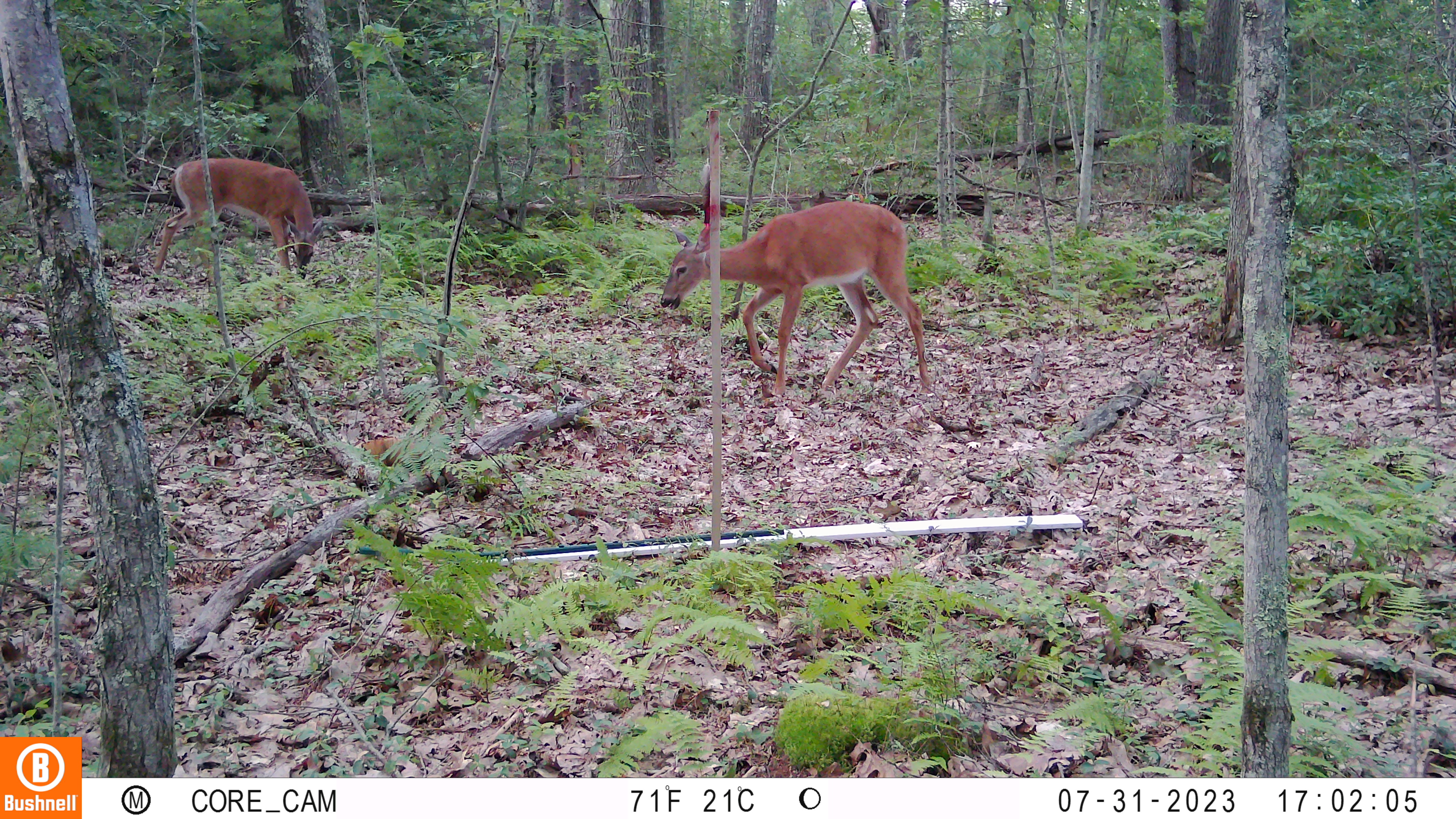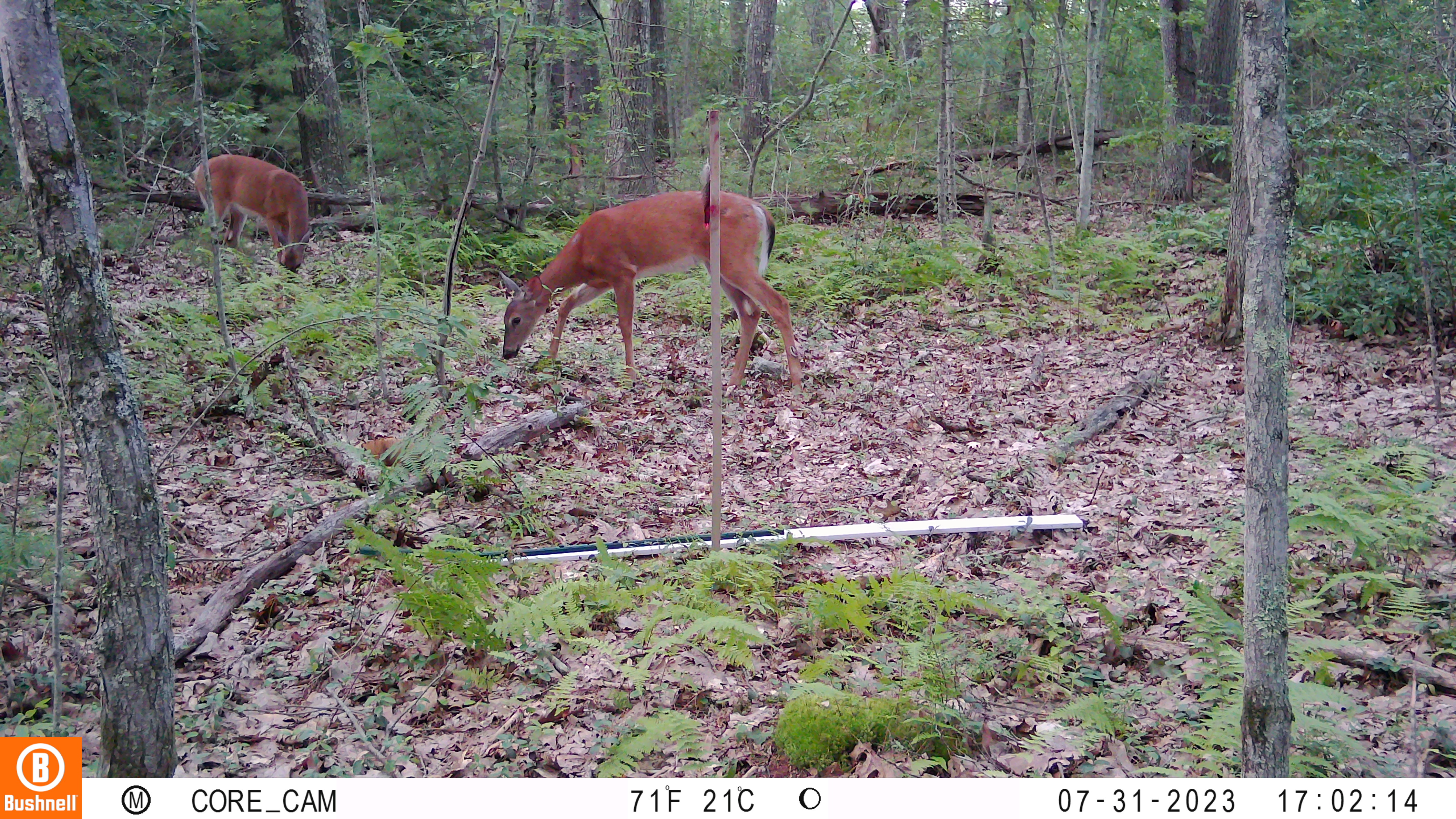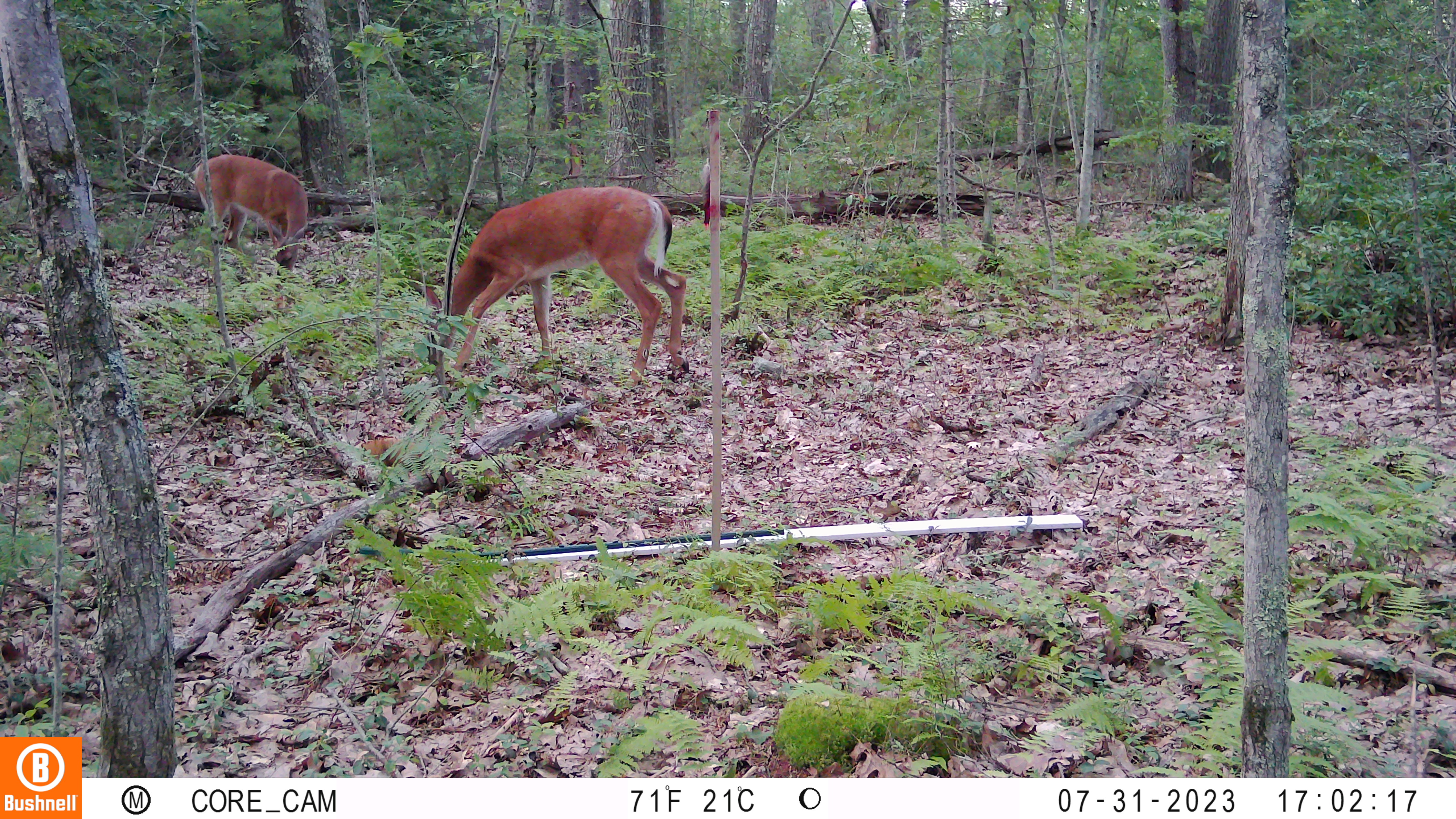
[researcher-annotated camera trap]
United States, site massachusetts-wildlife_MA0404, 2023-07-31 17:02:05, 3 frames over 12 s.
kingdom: Animalia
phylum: Chordata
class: Mammalia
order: Artiodactyla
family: Cervidae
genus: Odocoileus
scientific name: Odocoileus virginianus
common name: white-tailed deer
White-tailed deer (Odocoileus virginianus).